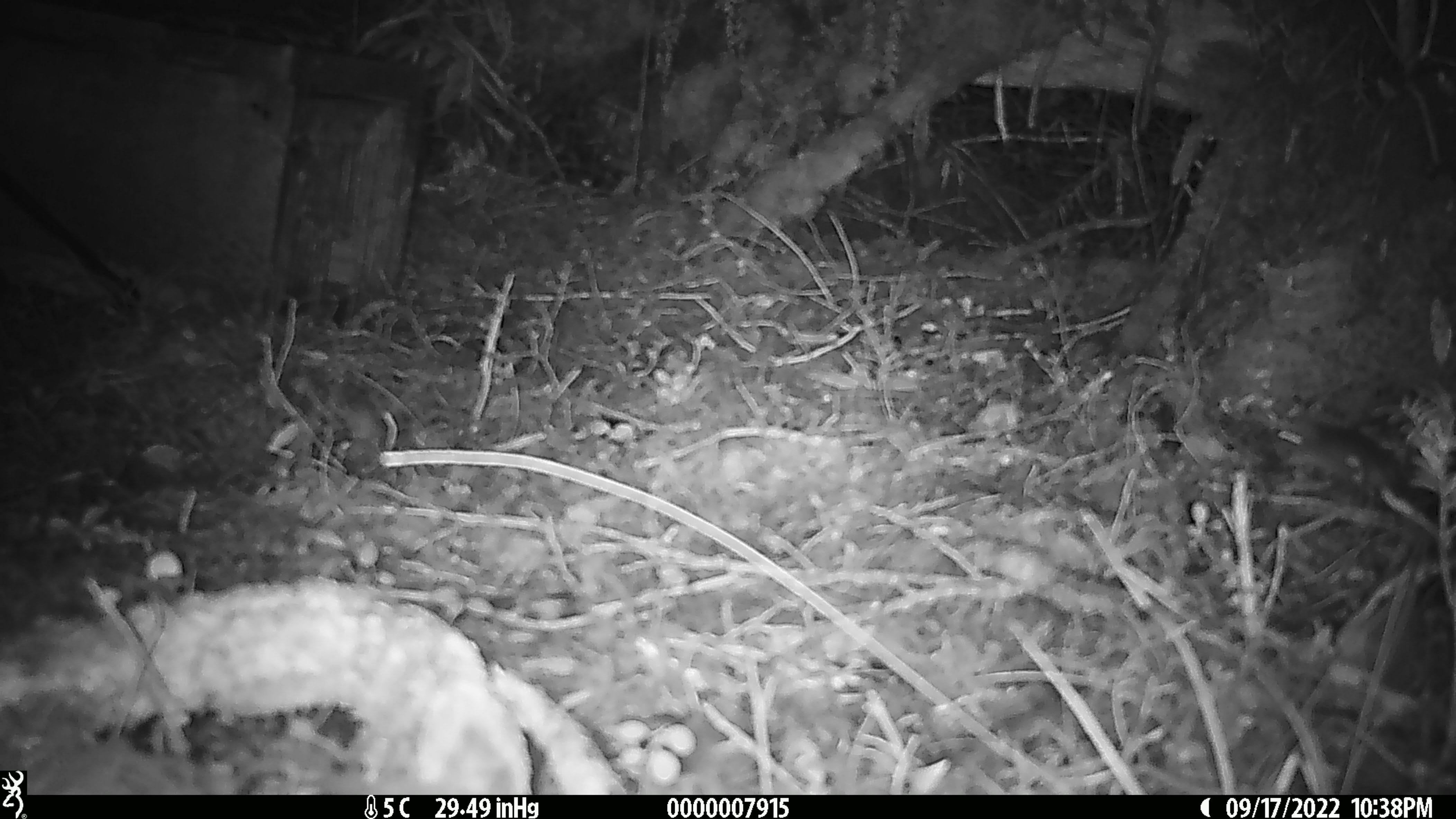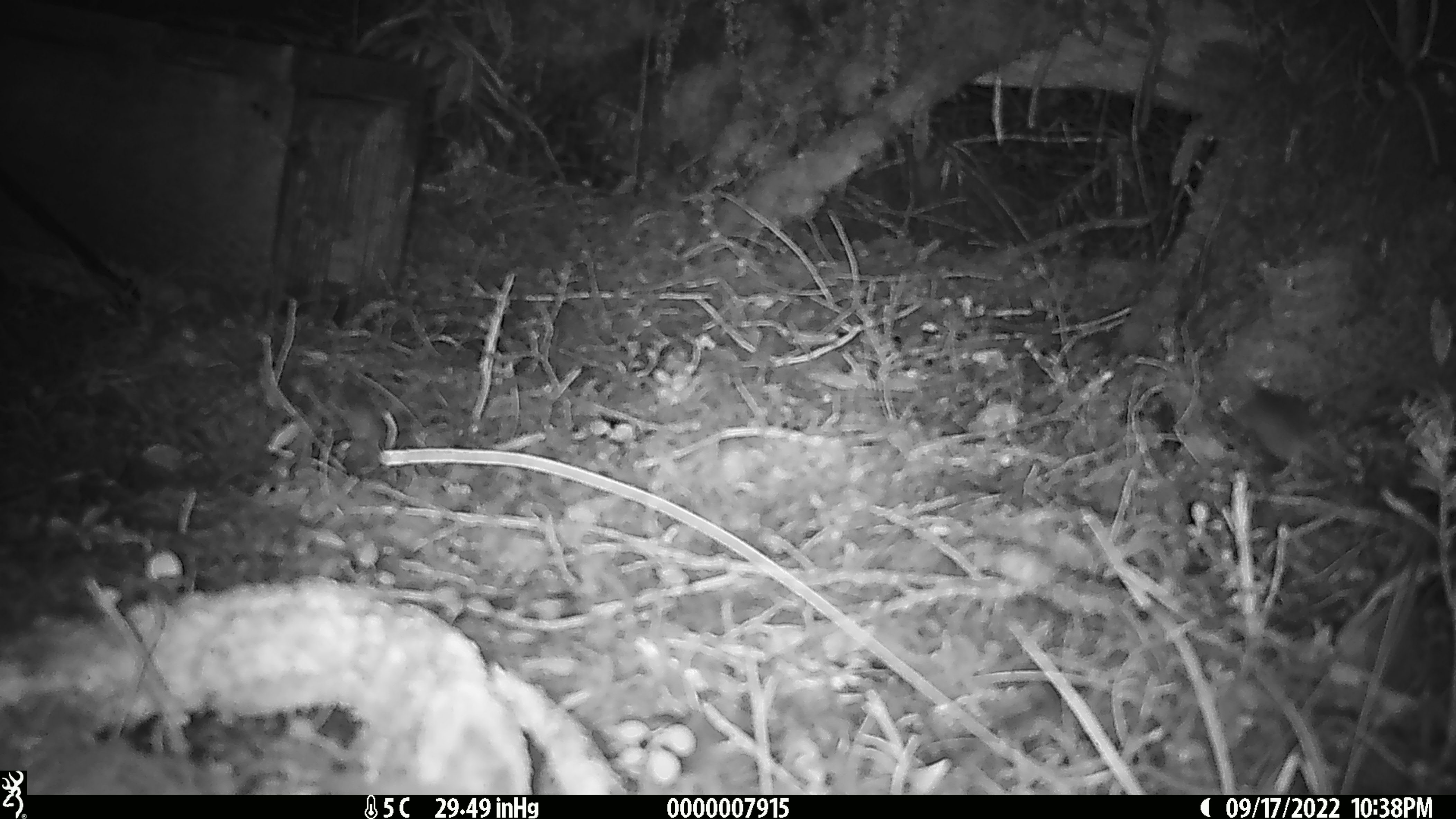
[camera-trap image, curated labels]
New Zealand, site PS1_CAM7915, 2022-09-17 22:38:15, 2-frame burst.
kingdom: Animalia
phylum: Chordata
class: Mammalia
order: Rodentia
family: Muridae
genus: Mus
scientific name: Mus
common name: mouse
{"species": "mouse (Mus)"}